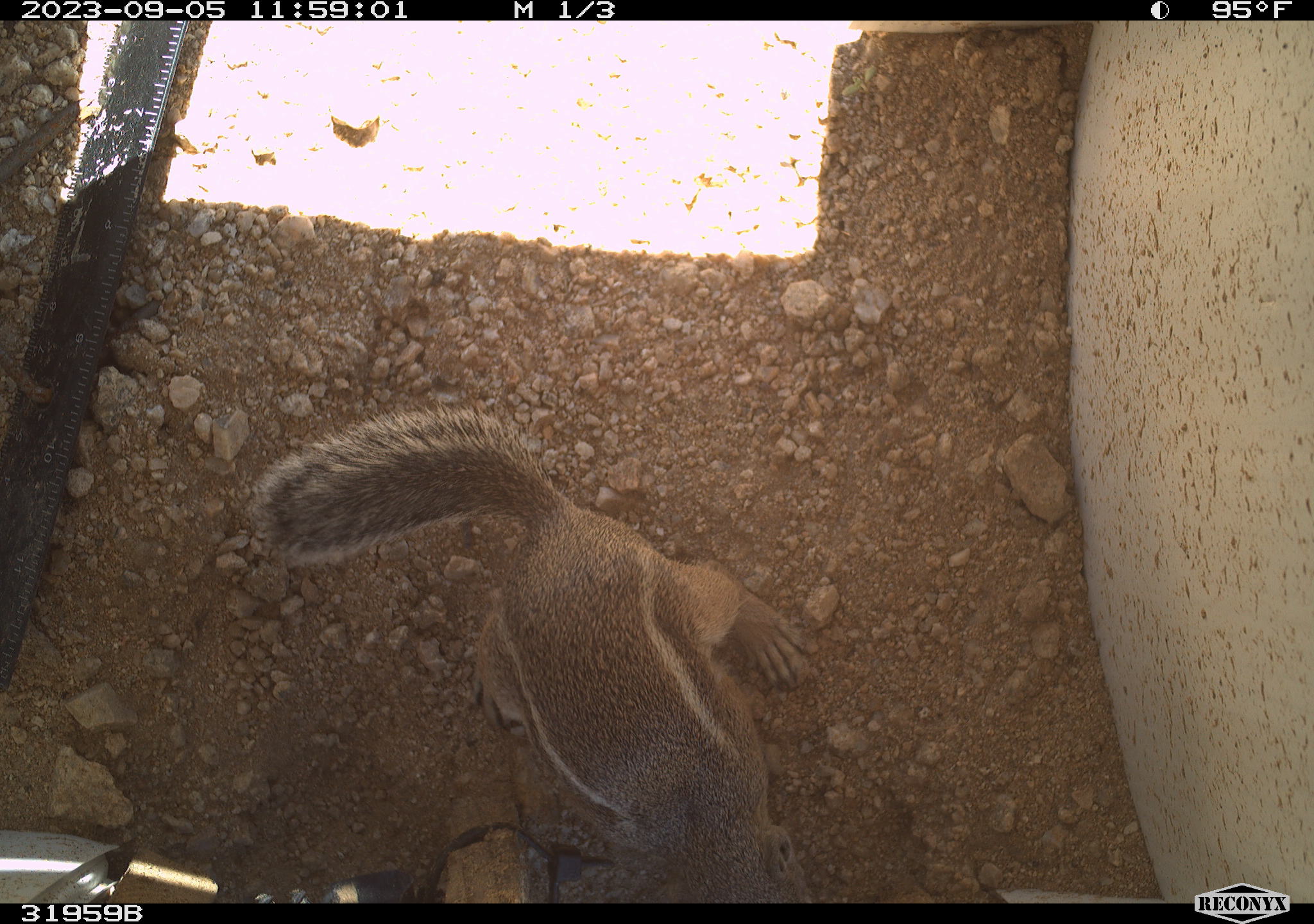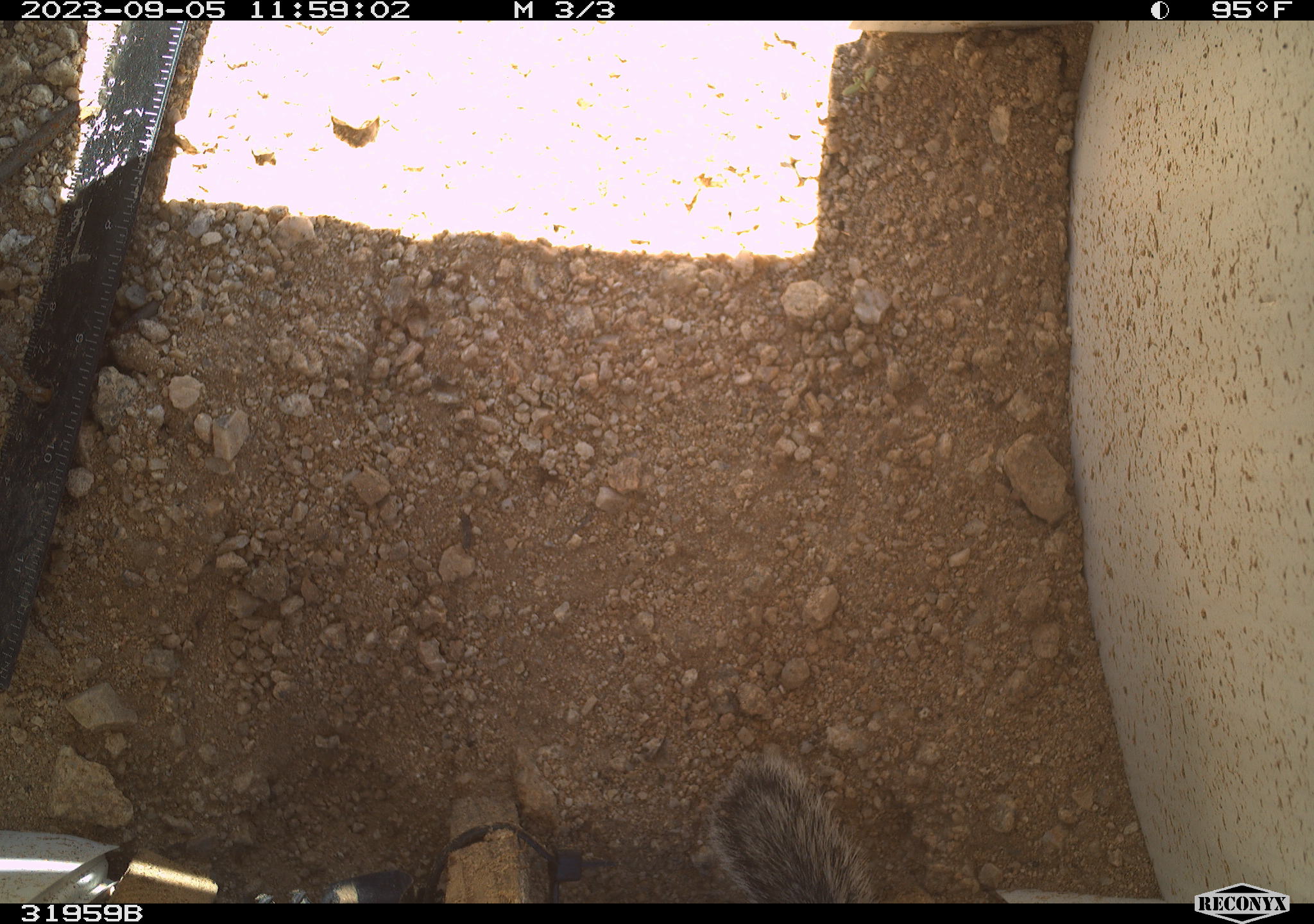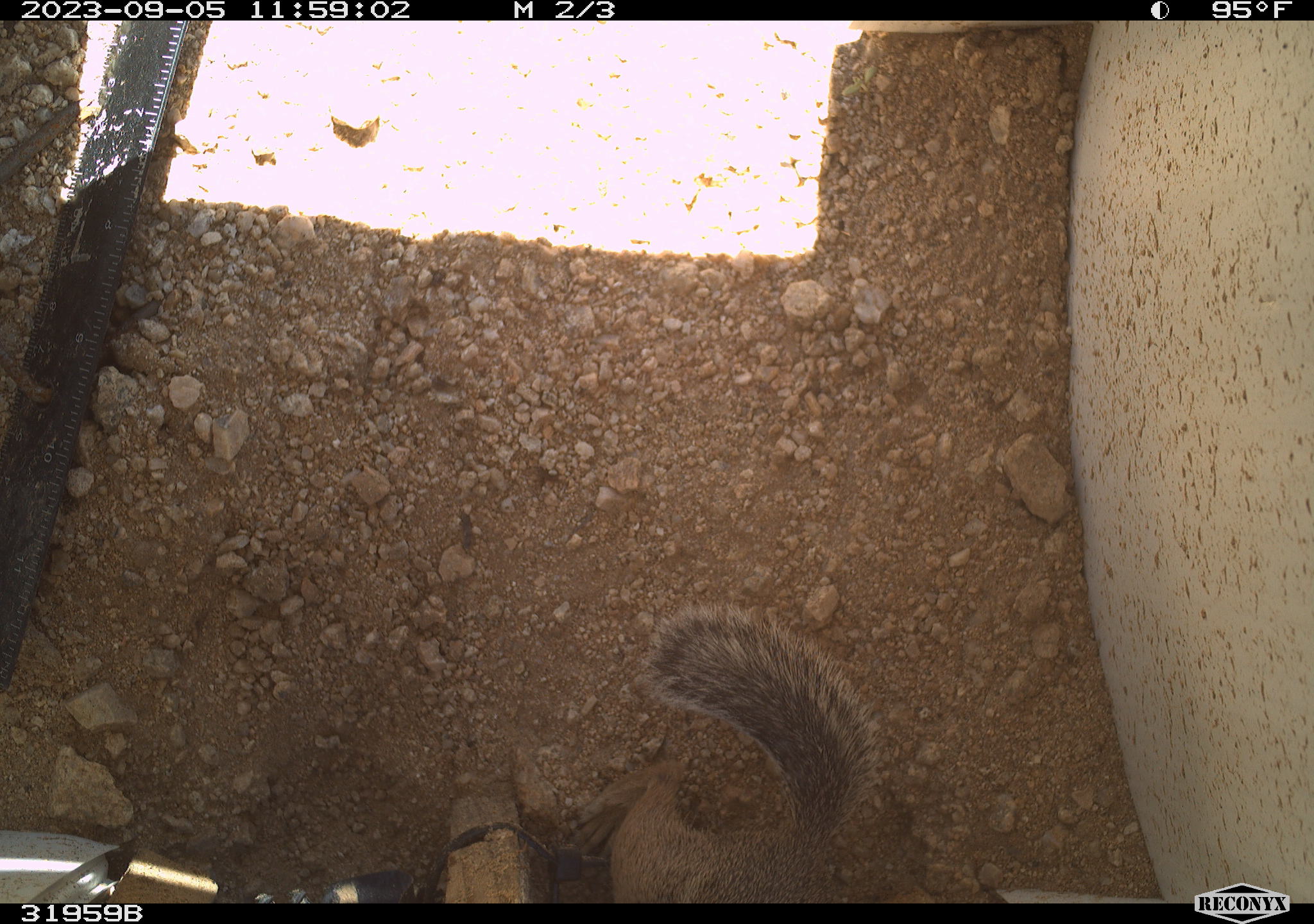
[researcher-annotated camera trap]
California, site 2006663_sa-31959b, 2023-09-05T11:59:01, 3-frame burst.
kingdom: Animalia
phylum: Chordata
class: Mammalia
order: Rodentia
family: Sciuridae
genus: Ammospermophilus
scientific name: Ammospermophilus leucurus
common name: white-tailed antelope squirrel